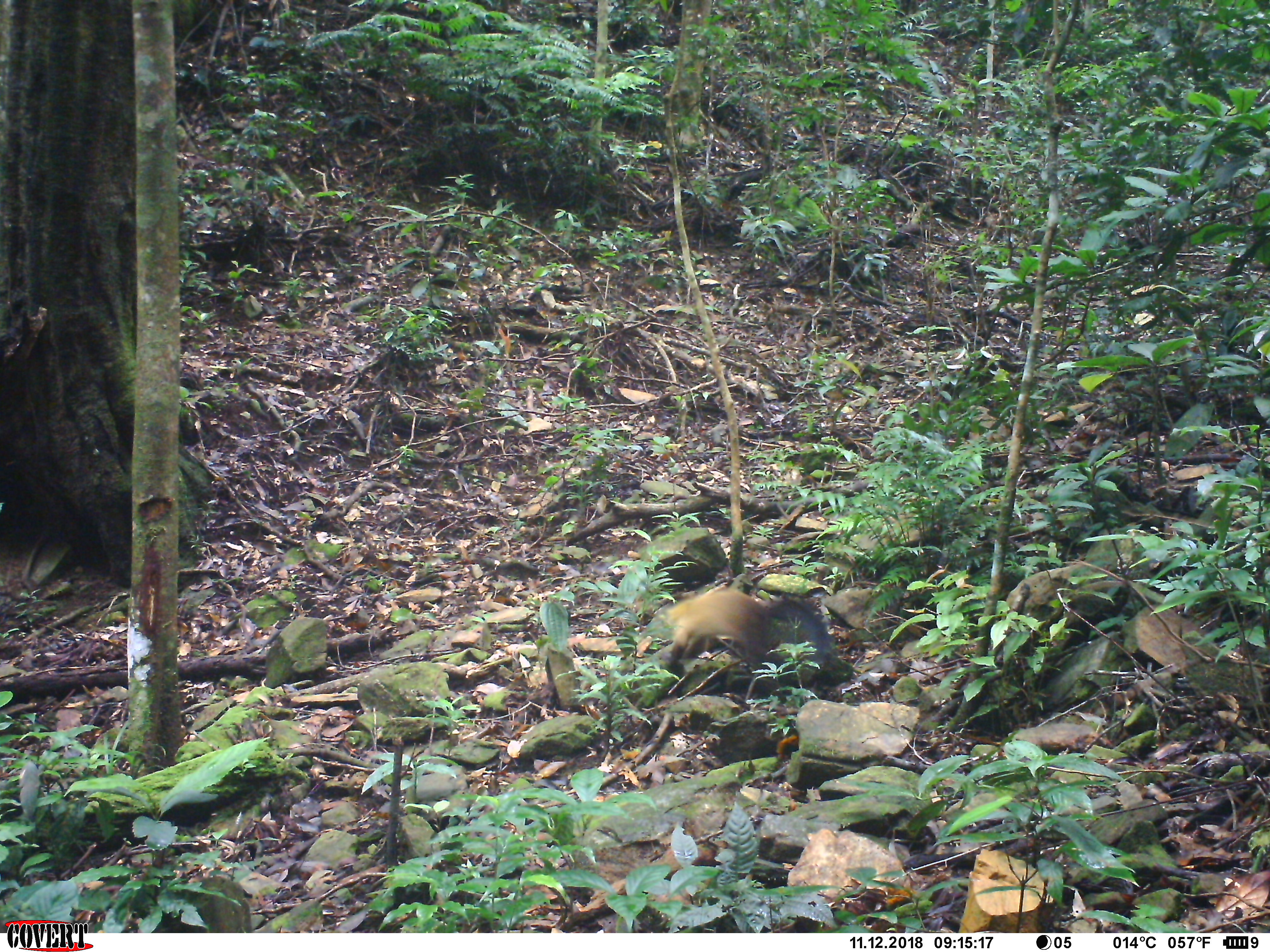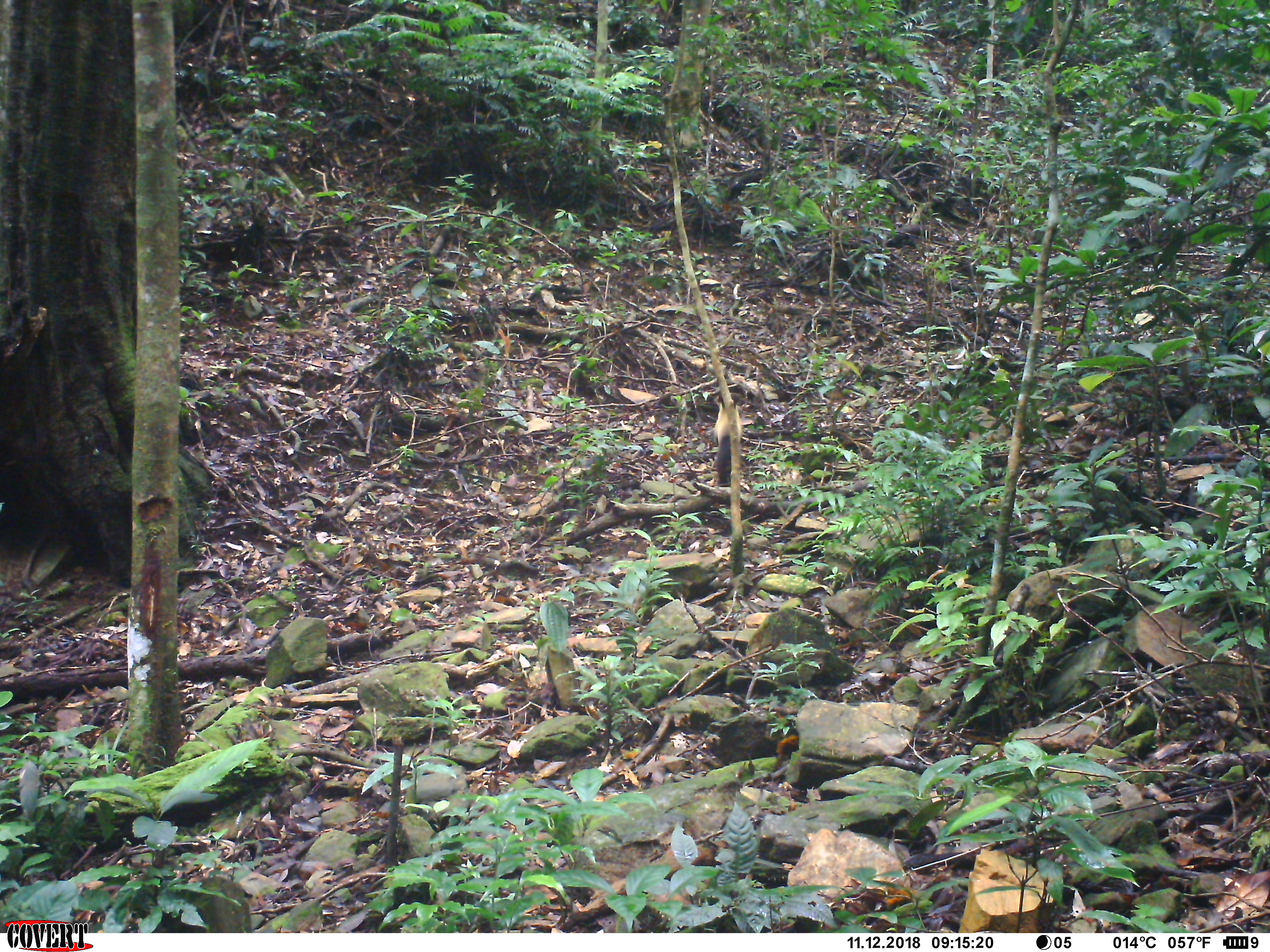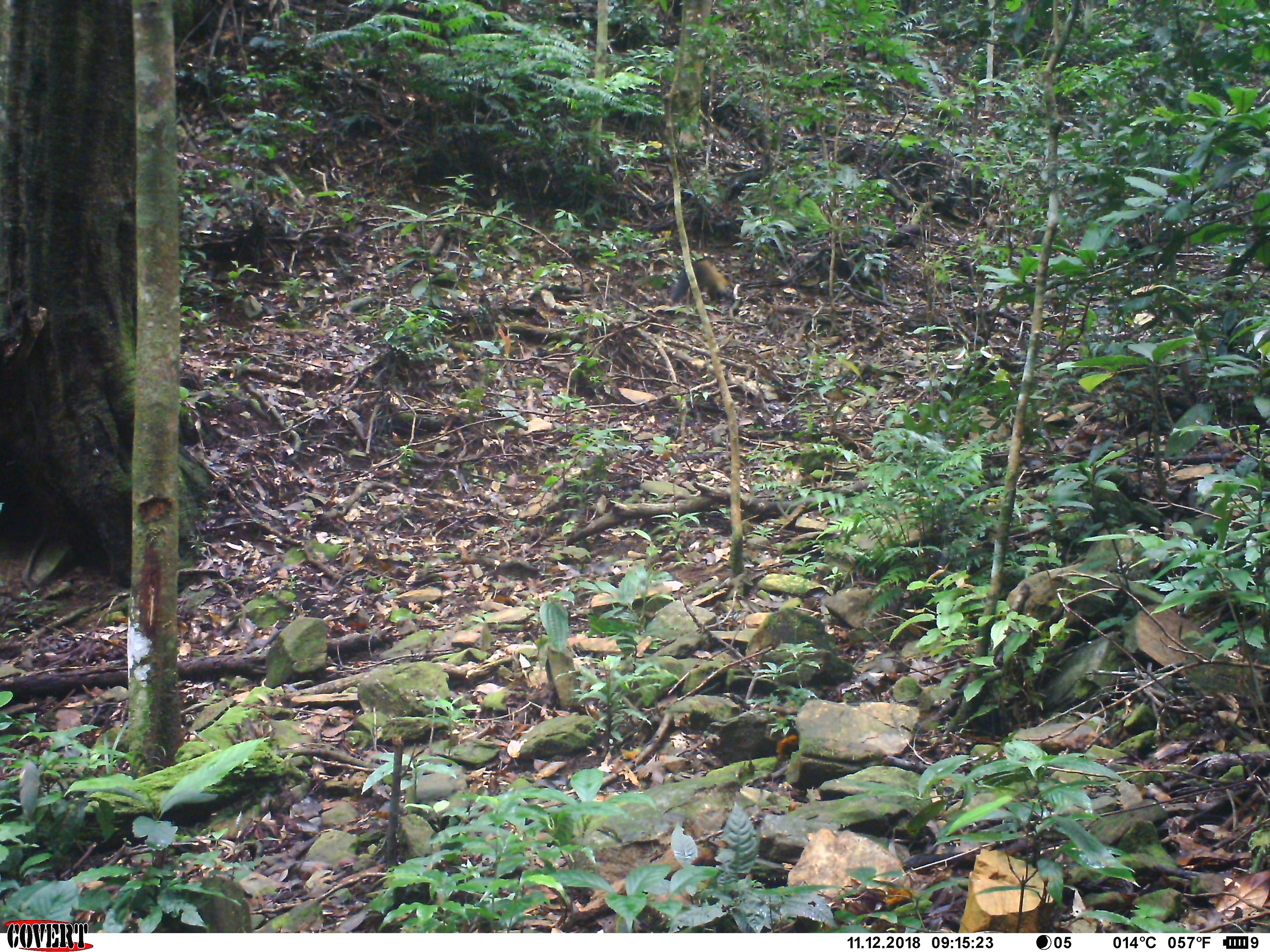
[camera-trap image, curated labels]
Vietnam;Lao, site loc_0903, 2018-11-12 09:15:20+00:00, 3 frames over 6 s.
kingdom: Animalia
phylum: Chordata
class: Mammalia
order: Carnivora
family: Mustelidae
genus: Martes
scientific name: Martes flavigula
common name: yellow-throated marten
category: yellow throated marten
Yellow throated marten (yellow-throated marten) (Martes flavigula). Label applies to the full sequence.